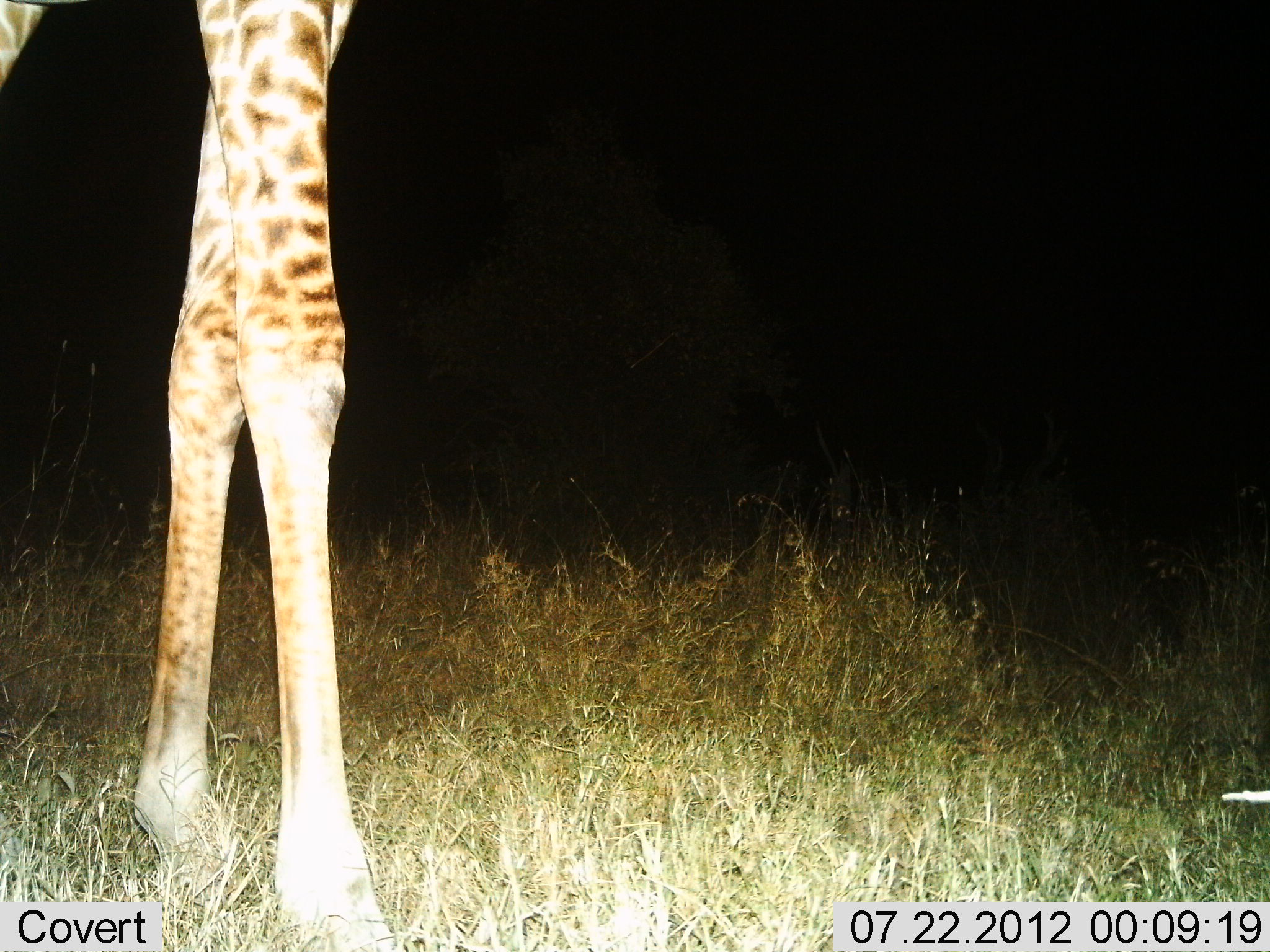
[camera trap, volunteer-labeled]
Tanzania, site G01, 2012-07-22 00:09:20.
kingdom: Animalia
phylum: Chordata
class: Mammalia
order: Artiodactyla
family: Giraffidae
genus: Giraffa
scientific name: Giraffa camelopardalis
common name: giraffe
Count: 1.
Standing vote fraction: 90%.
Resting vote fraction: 0%.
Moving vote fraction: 10%.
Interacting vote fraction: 0%.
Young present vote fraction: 0%.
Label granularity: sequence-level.